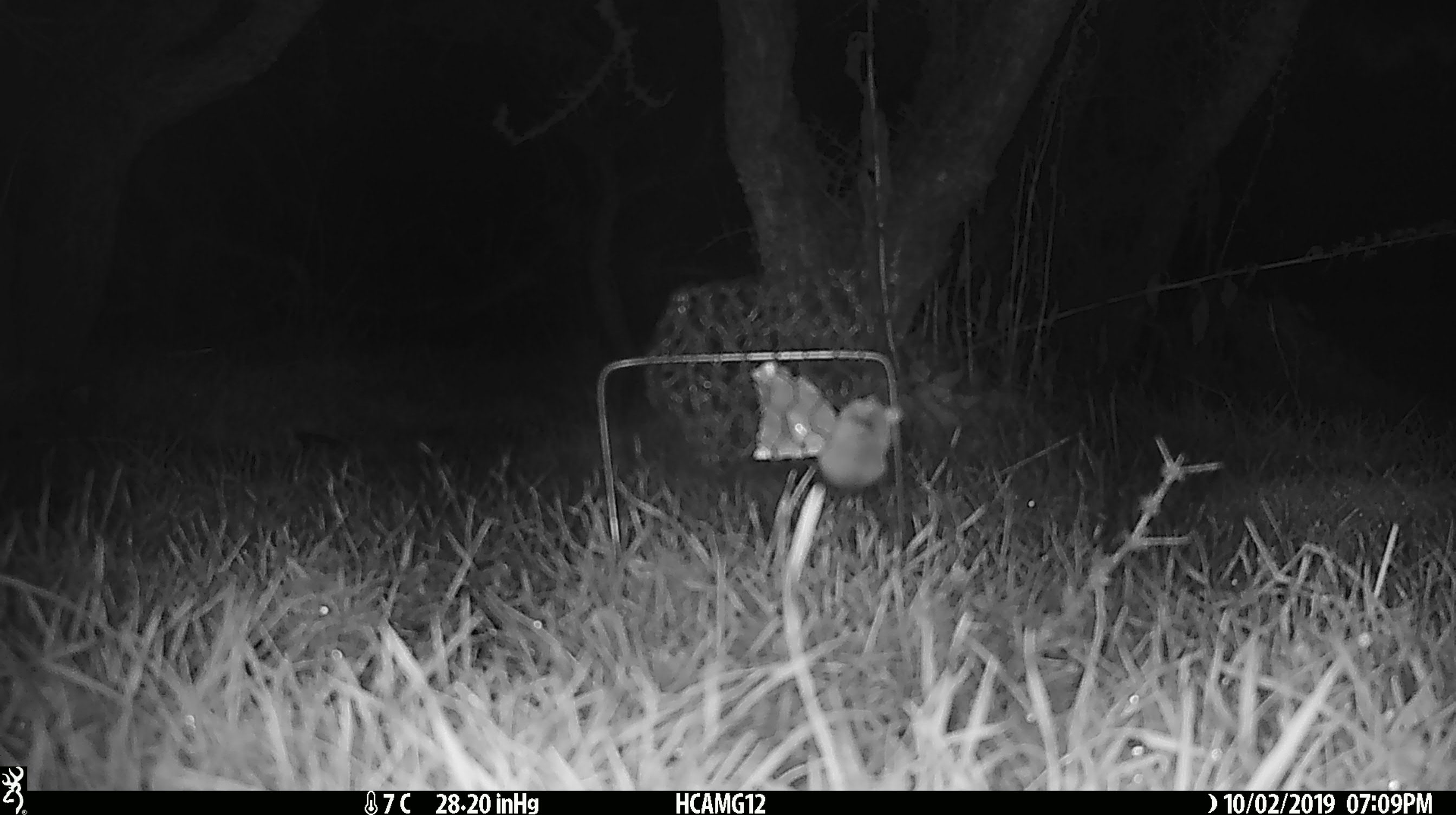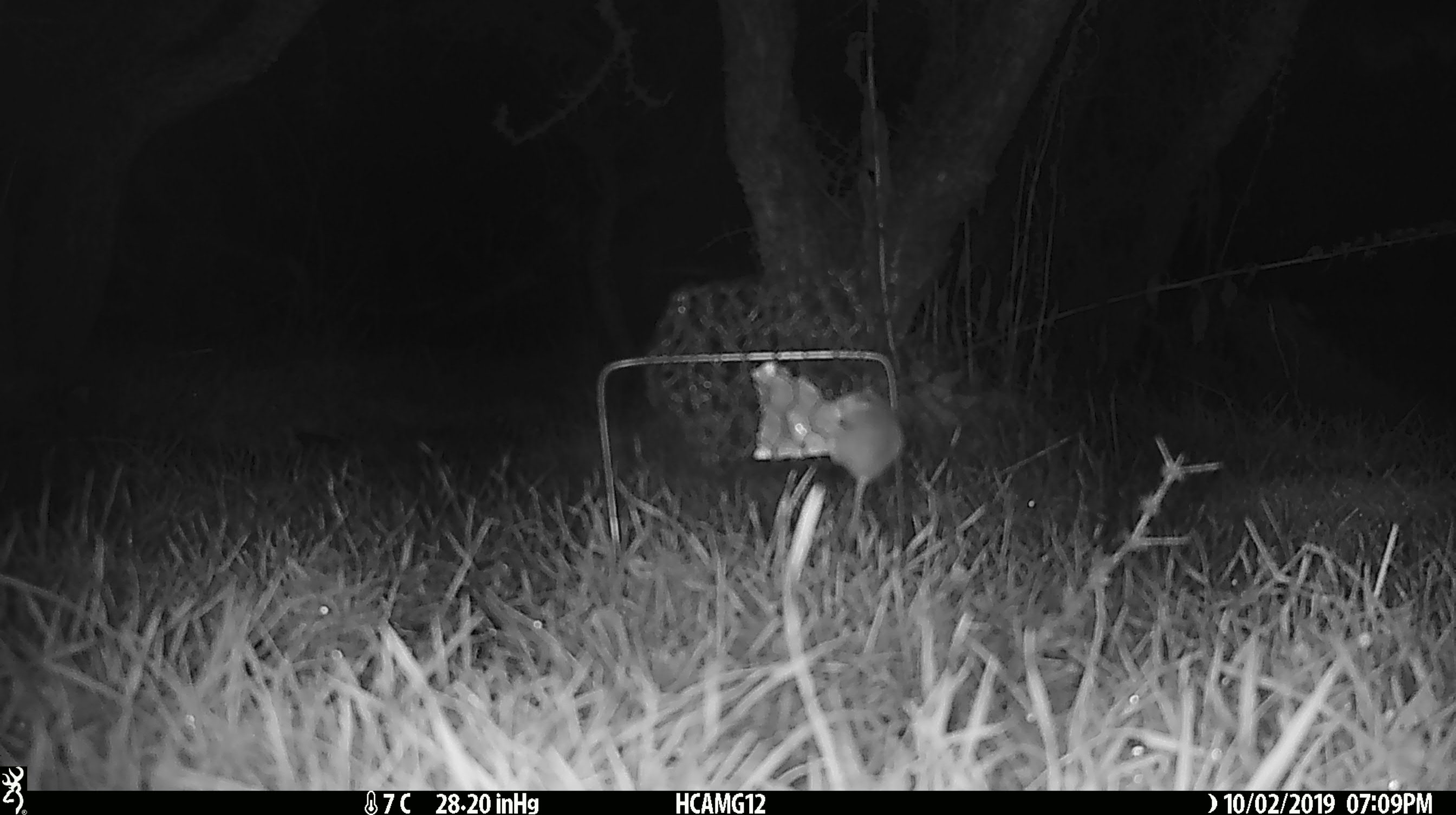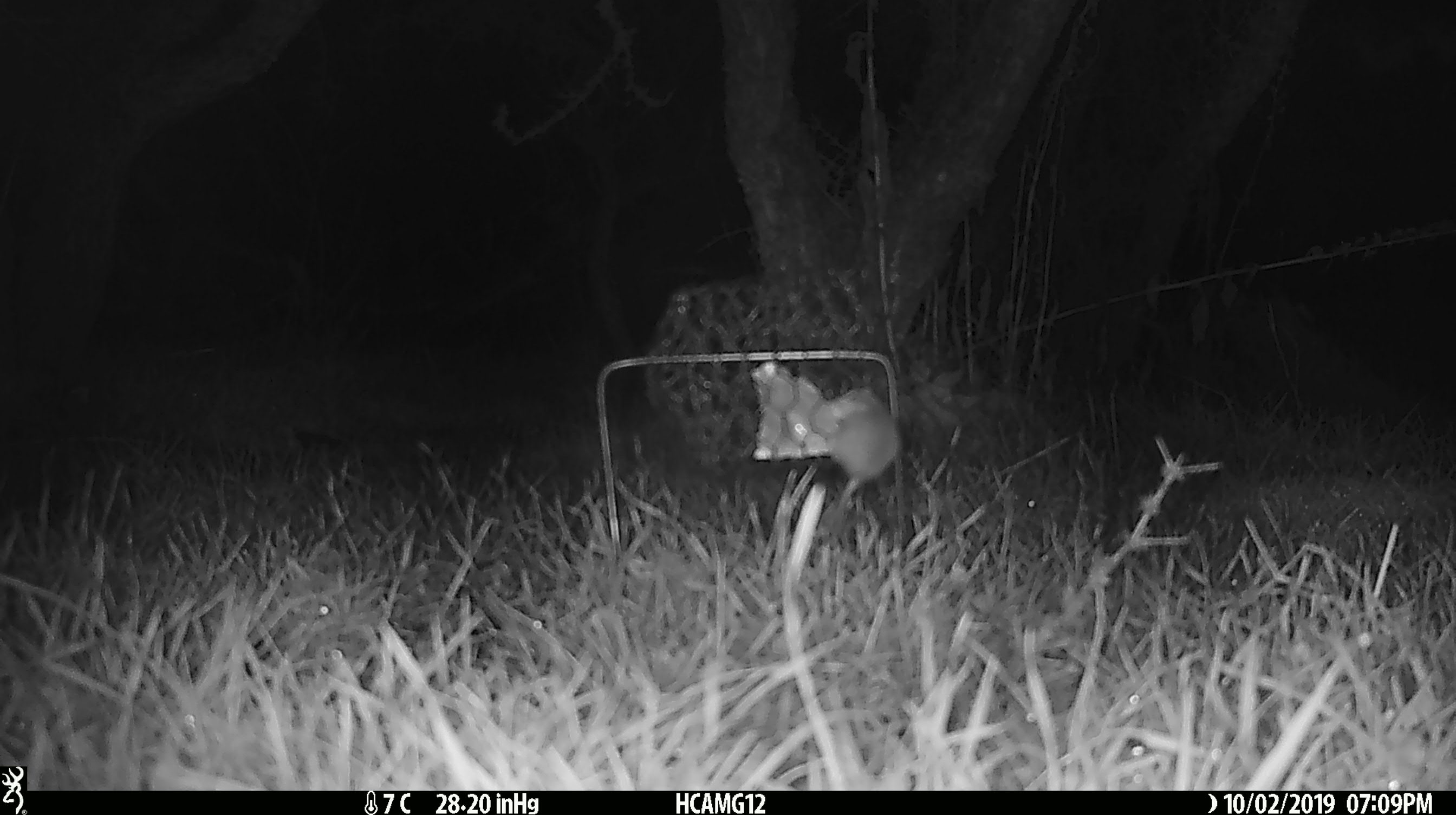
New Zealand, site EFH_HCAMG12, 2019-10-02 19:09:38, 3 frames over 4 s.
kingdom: Animalia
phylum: Chordata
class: Mammalia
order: Rodentia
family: Muridae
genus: Mus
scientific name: Mus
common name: mouse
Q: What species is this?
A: Mouse (Mus).